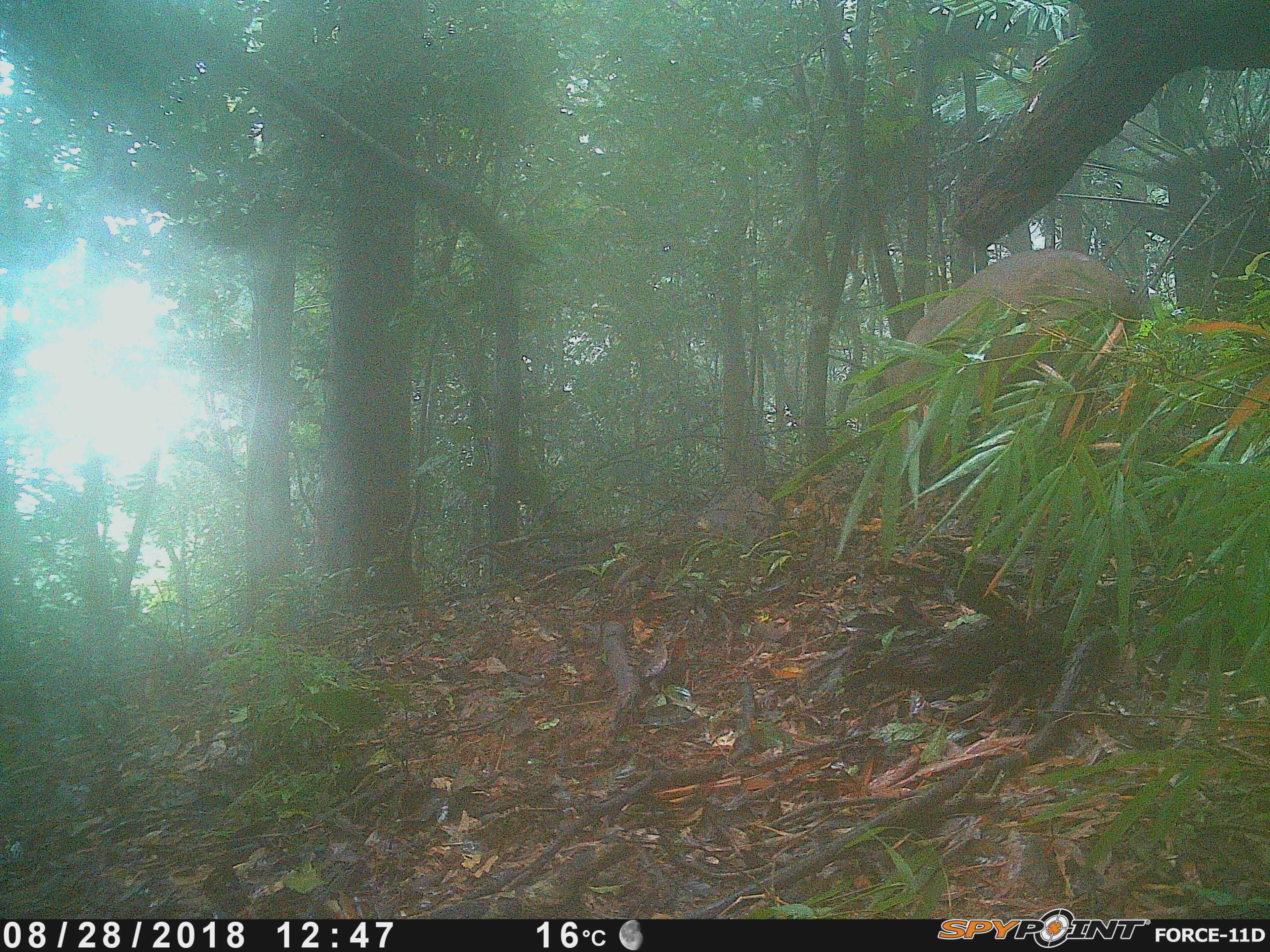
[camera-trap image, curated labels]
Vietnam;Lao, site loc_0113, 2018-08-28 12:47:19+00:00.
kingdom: Animalia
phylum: Chordata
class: Mammalia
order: Artiodactyla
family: Suidae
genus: Sus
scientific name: Sus scrofa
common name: eurasian wild pig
Eurasian wild pig (Sus scrofa). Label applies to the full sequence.